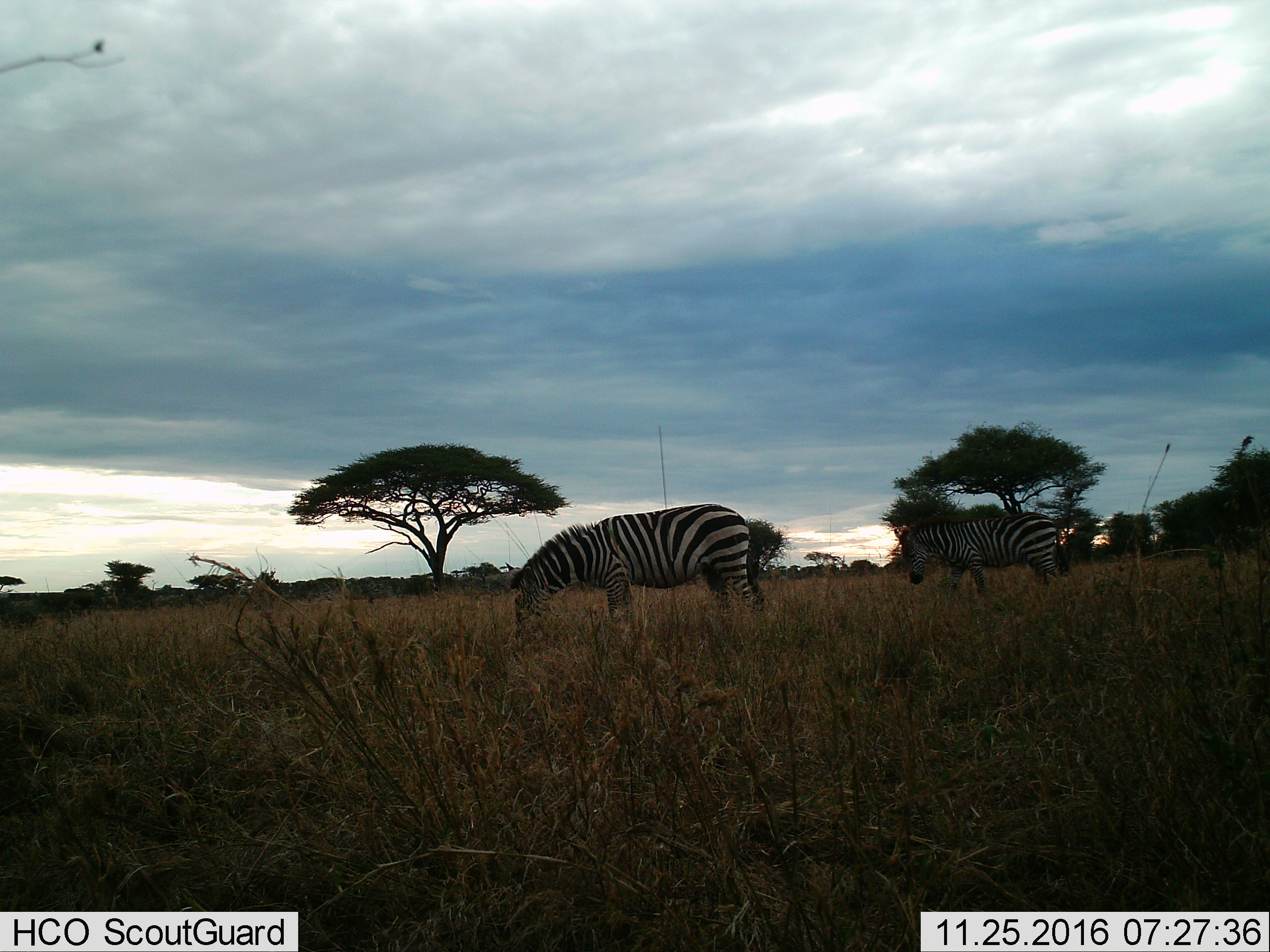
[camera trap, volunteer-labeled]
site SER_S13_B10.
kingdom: Animalia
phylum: Chordata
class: Mammalia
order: Perissodactyla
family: Equidae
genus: Equus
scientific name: Equus quagga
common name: plains zebra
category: zebraplains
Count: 2.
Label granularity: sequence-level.